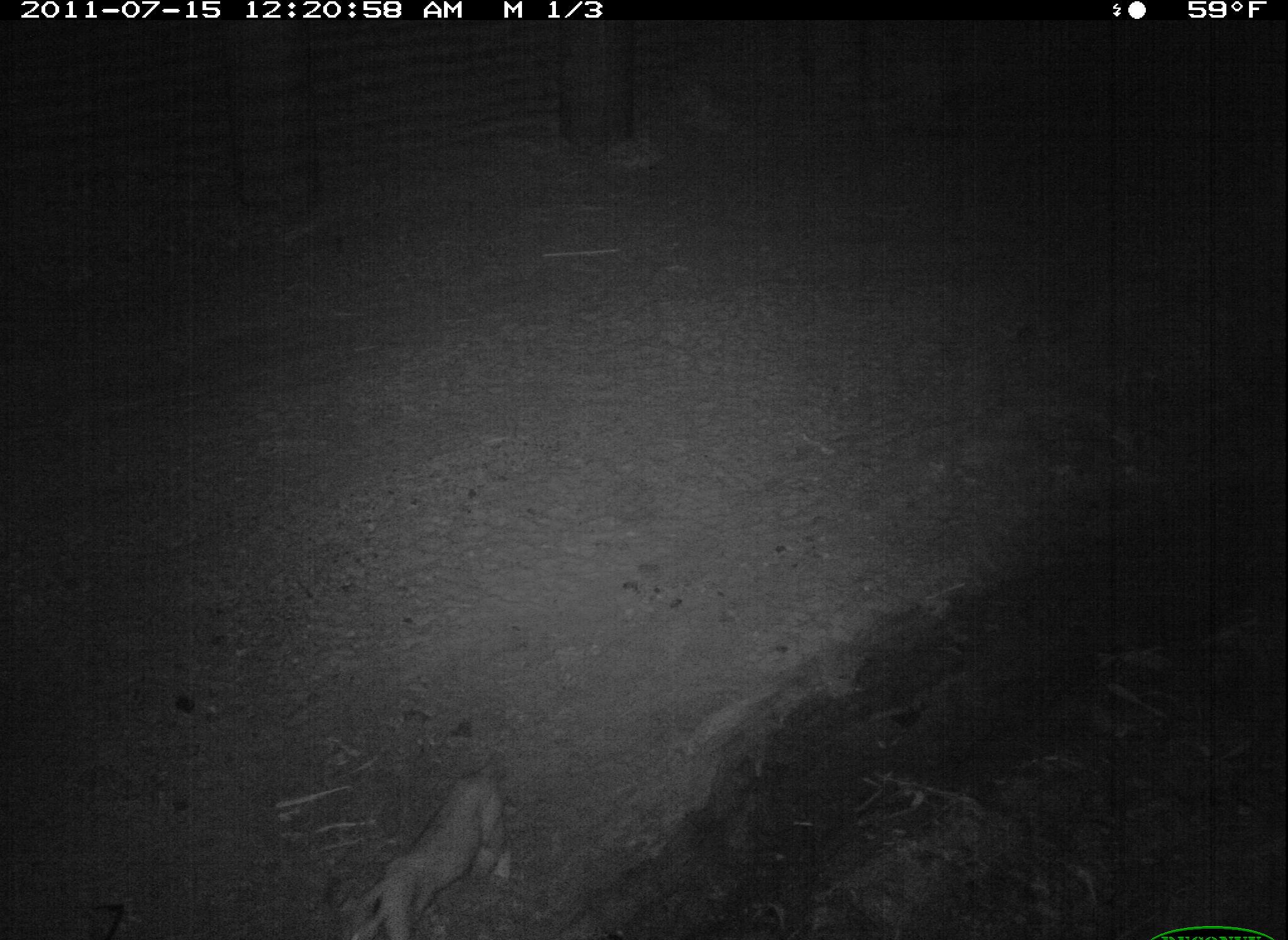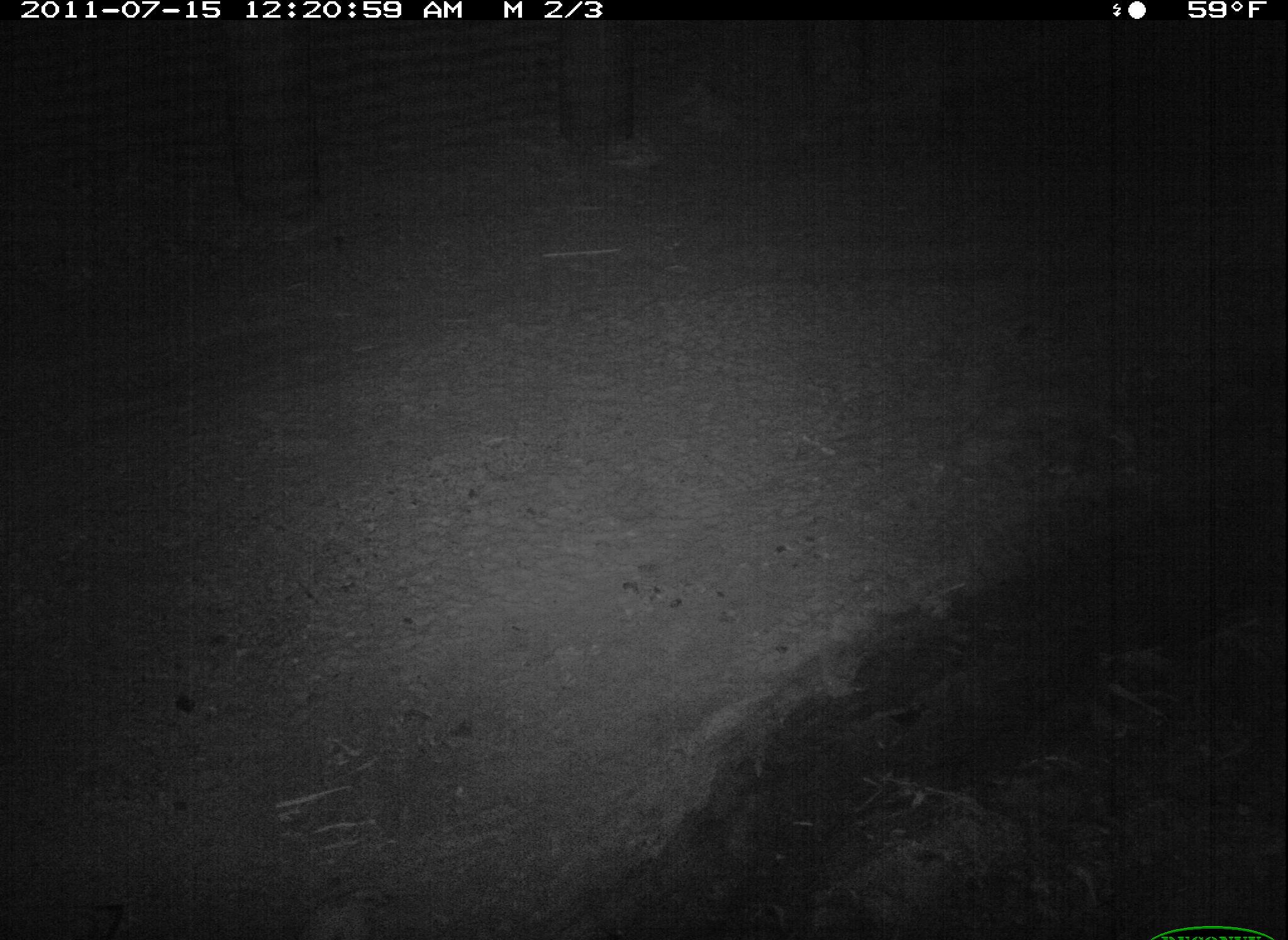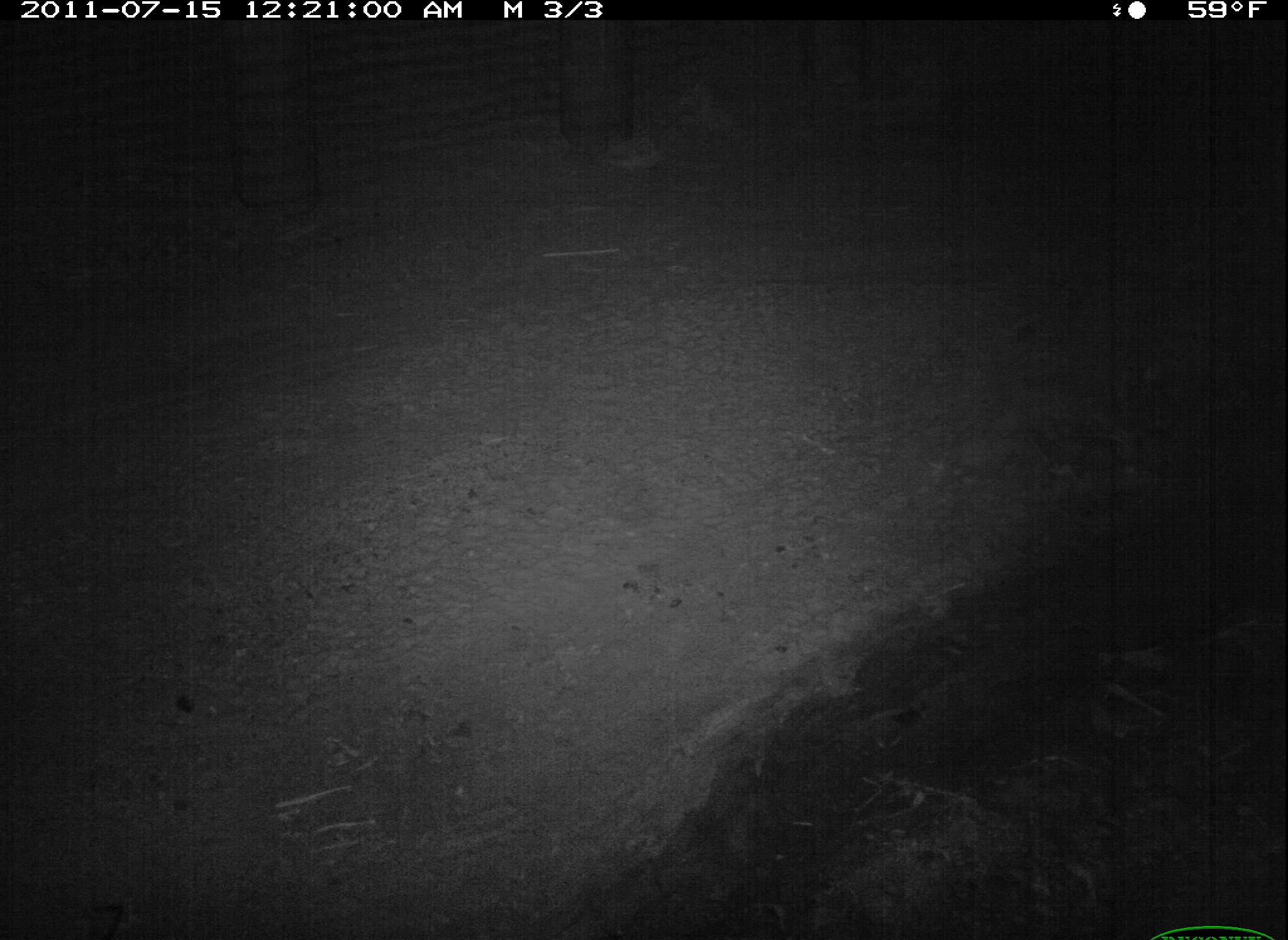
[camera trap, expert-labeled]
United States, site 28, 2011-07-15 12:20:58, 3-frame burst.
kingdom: Animalia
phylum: Chordata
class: Mammalia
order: Carnivora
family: Felidae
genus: Lynx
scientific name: Lynx rufus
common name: bobcat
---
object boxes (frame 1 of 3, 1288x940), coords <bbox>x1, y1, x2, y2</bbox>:
bobcat: <bbox>316, 760, 528, 940</bbox>